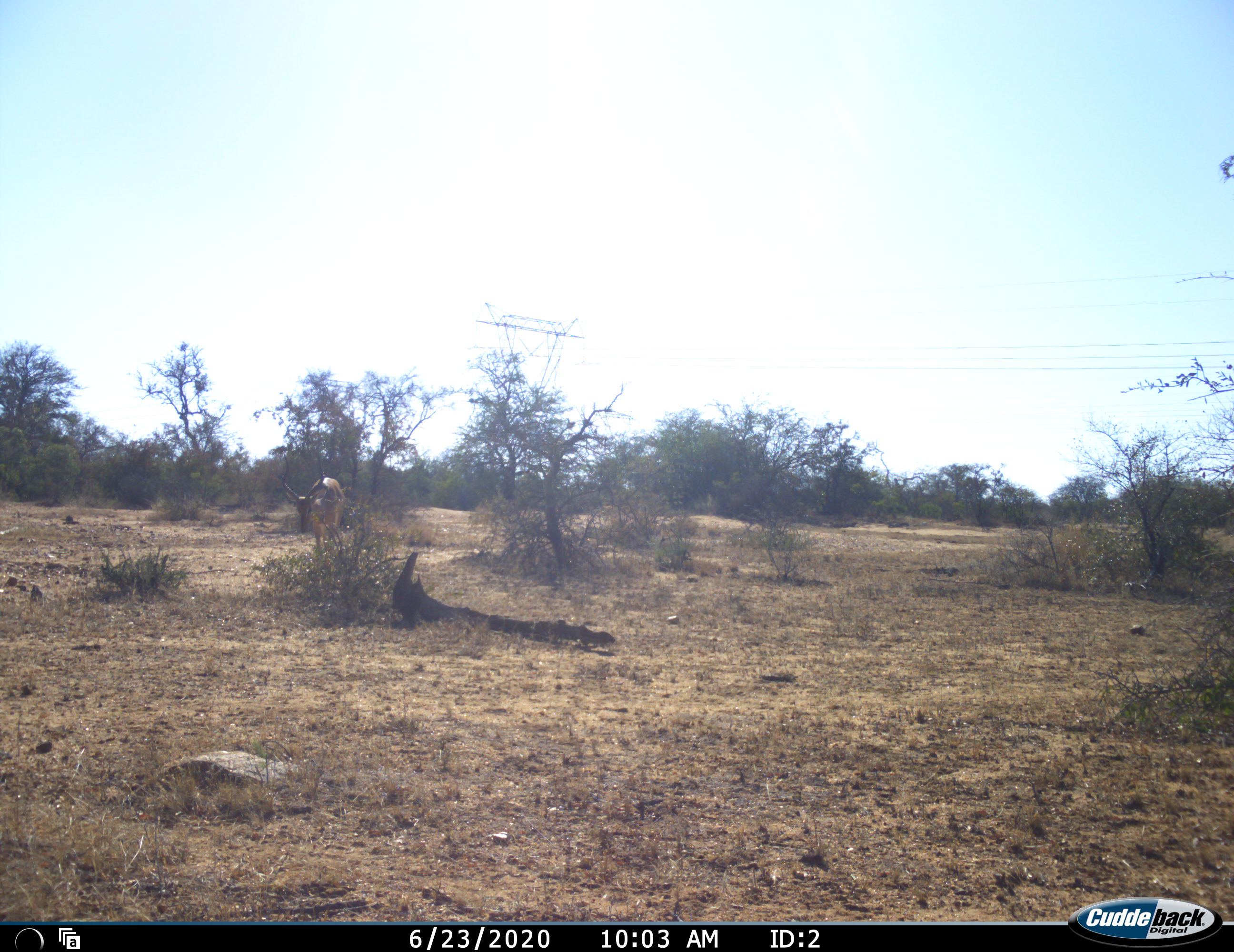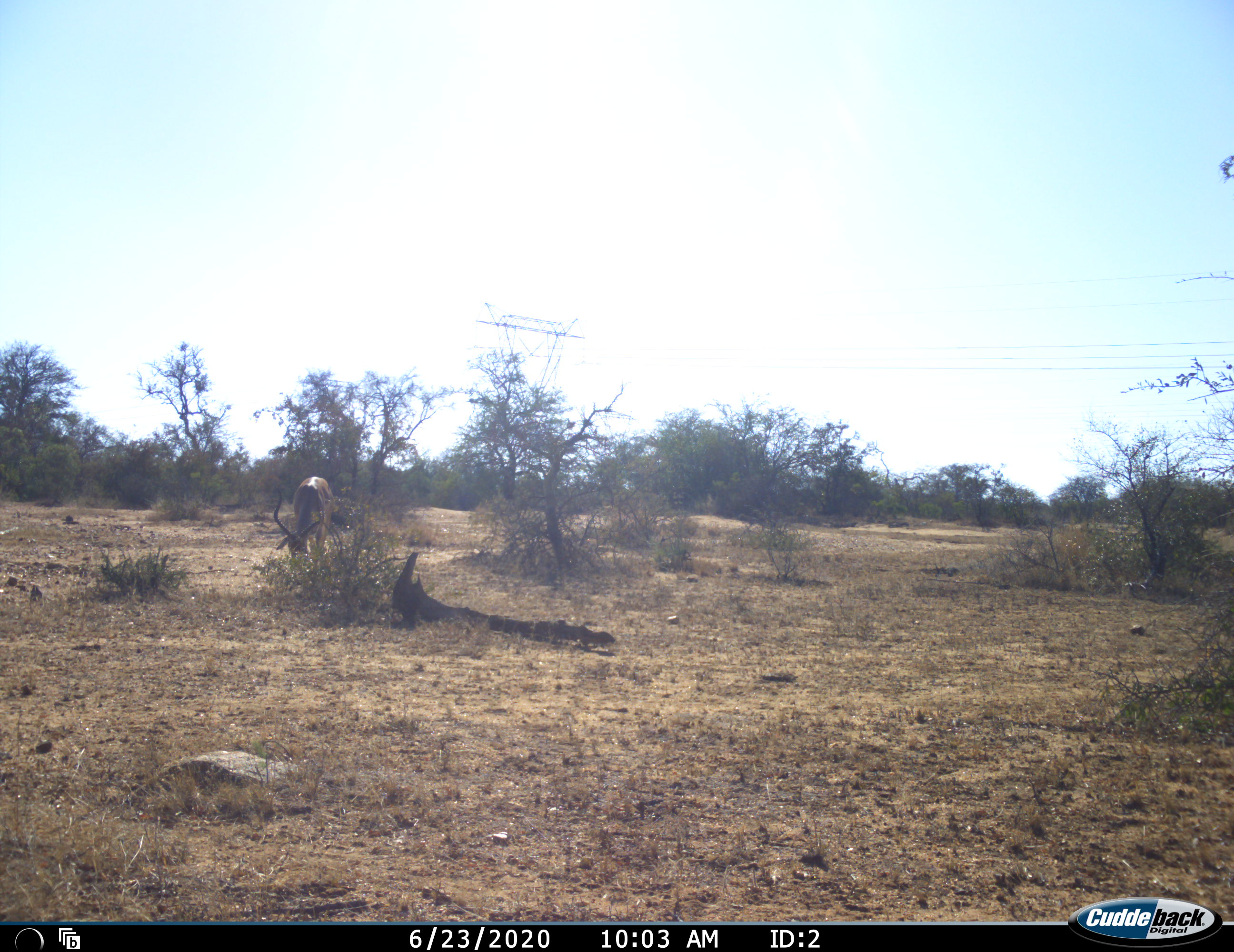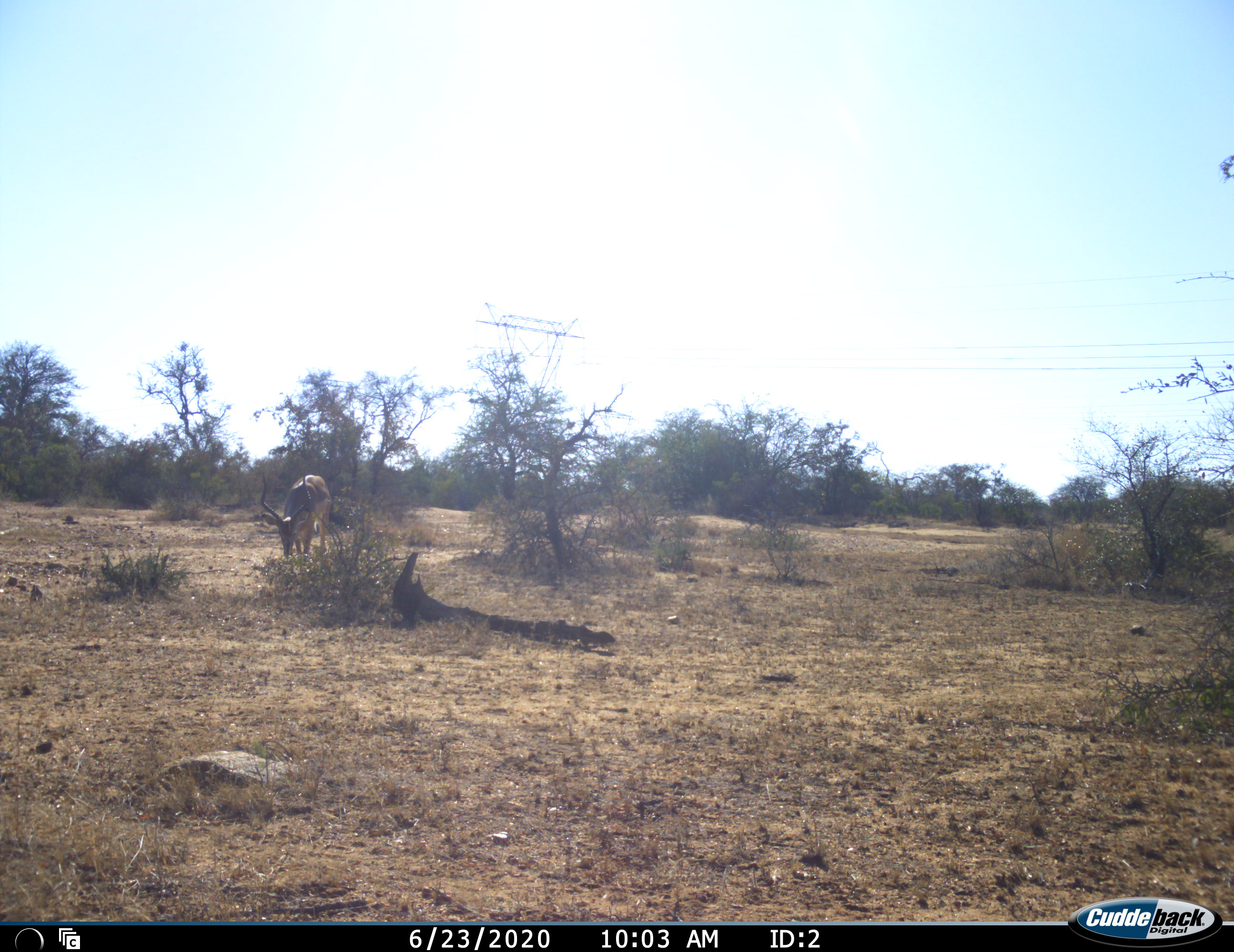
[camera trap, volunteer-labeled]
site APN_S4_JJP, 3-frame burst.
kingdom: Animalia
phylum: Chordata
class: Mammalia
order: Artiodactyla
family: Bovidae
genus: Aepyceros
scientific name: Aepyceros melampus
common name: impala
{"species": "impala (Aepyceros melampus)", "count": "1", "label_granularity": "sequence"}